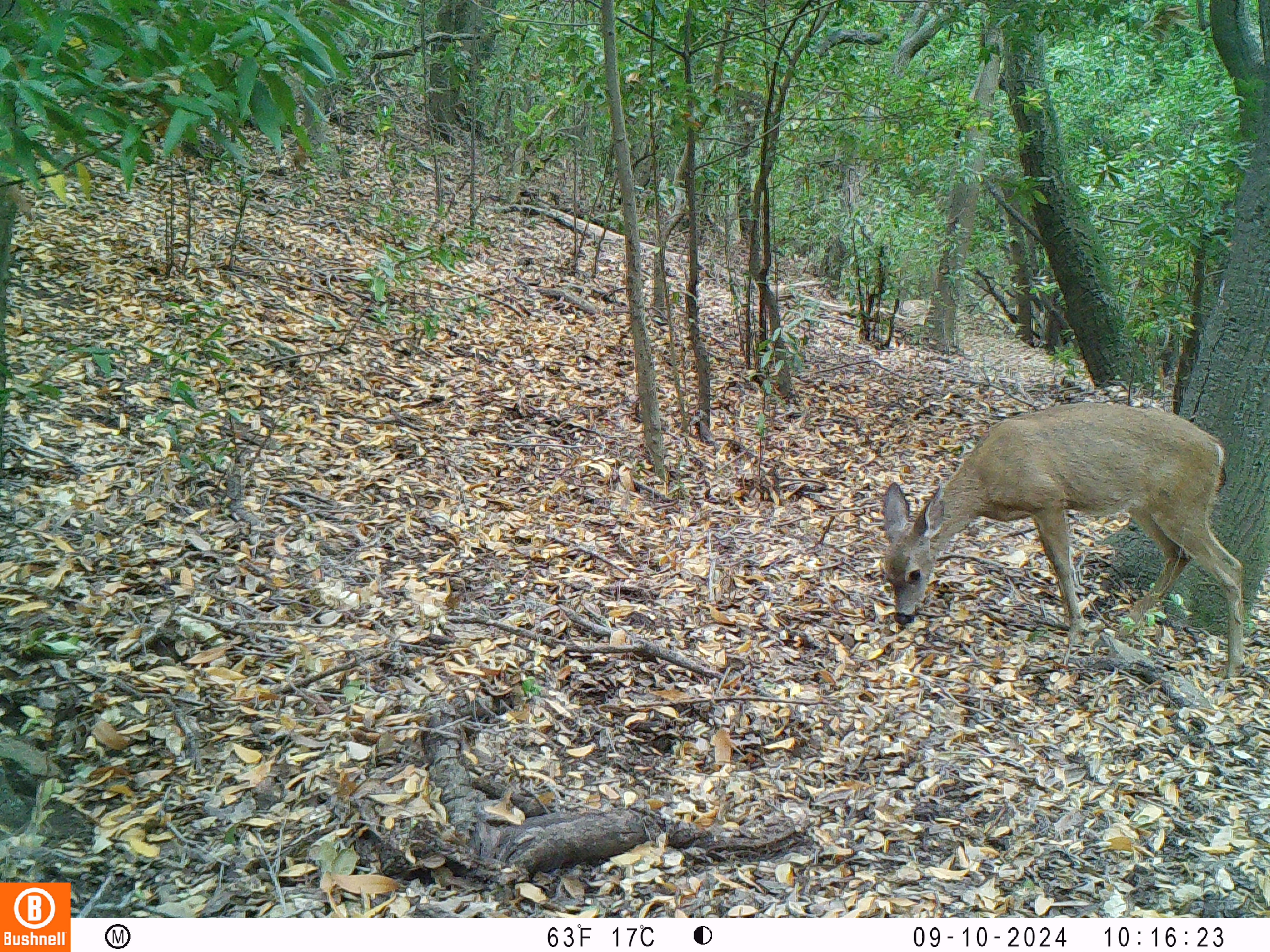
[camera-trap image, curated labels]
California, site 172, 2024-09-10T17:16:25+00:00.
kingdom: Animalia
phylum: Chordata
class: Mammalia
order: Artiodactyla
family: Cervidae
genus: Odocoileus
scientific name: Odocoileus hemionus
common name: mule deer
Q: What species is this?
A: Mule deer (Odocoileus hemionus).